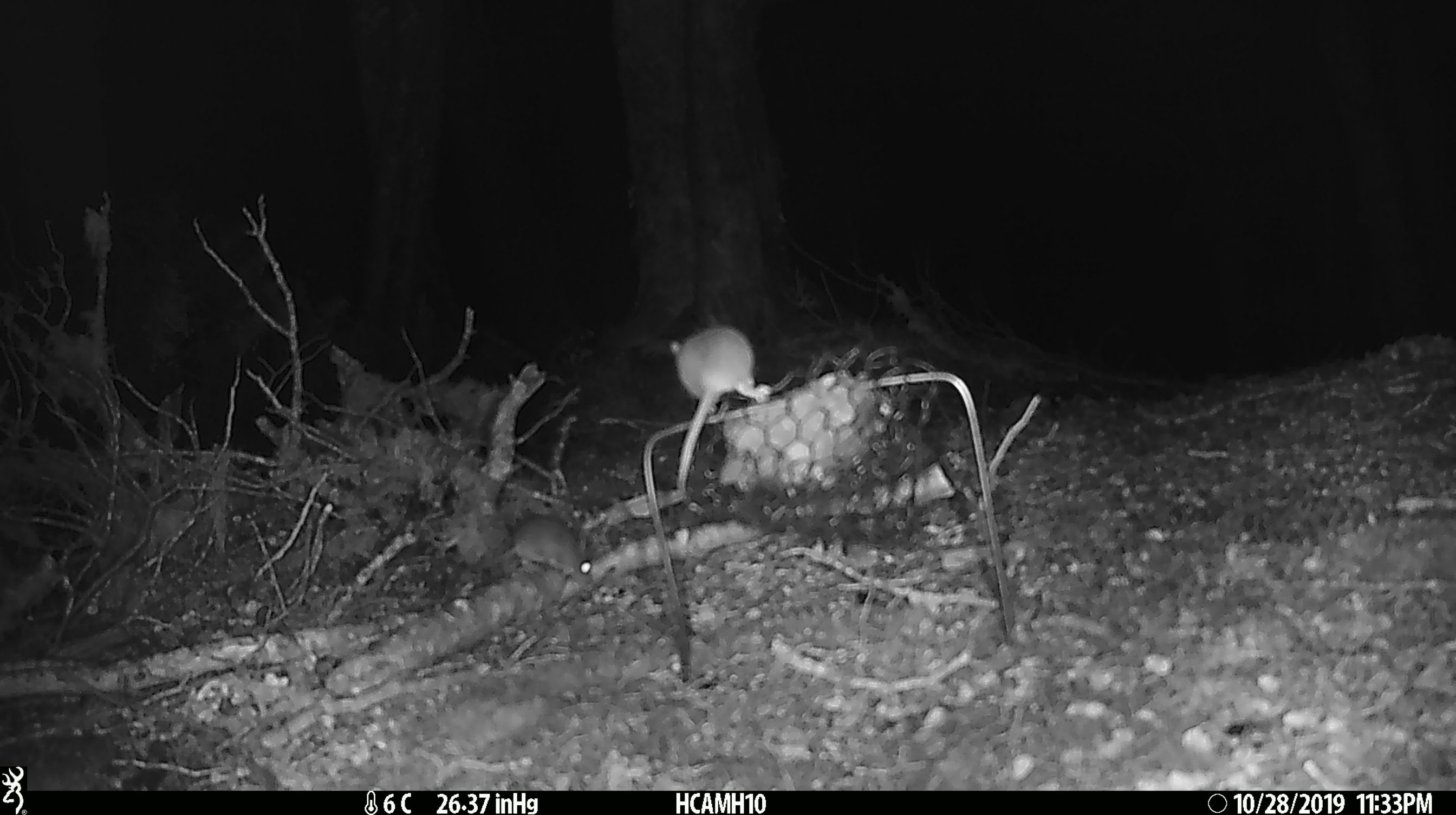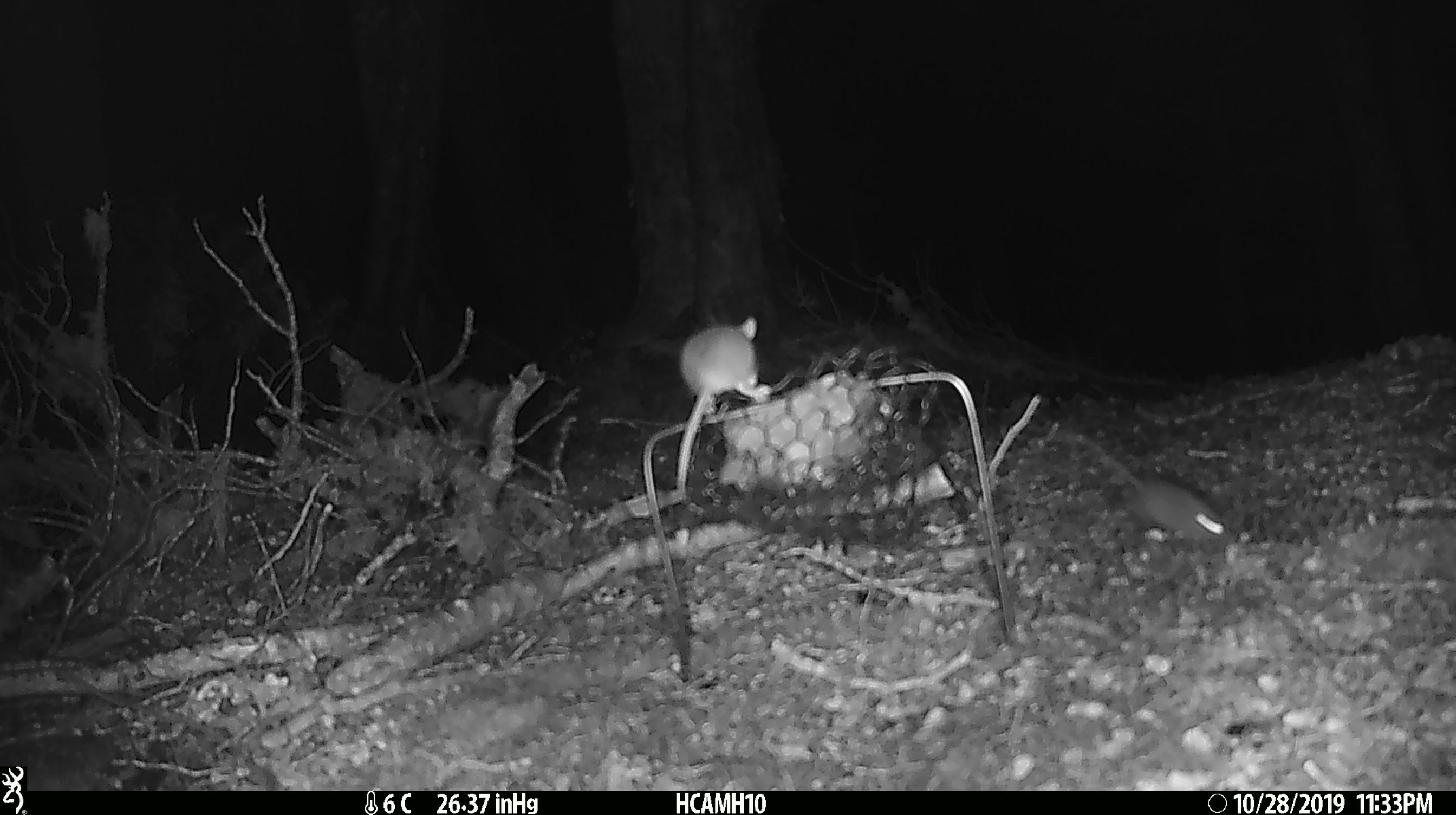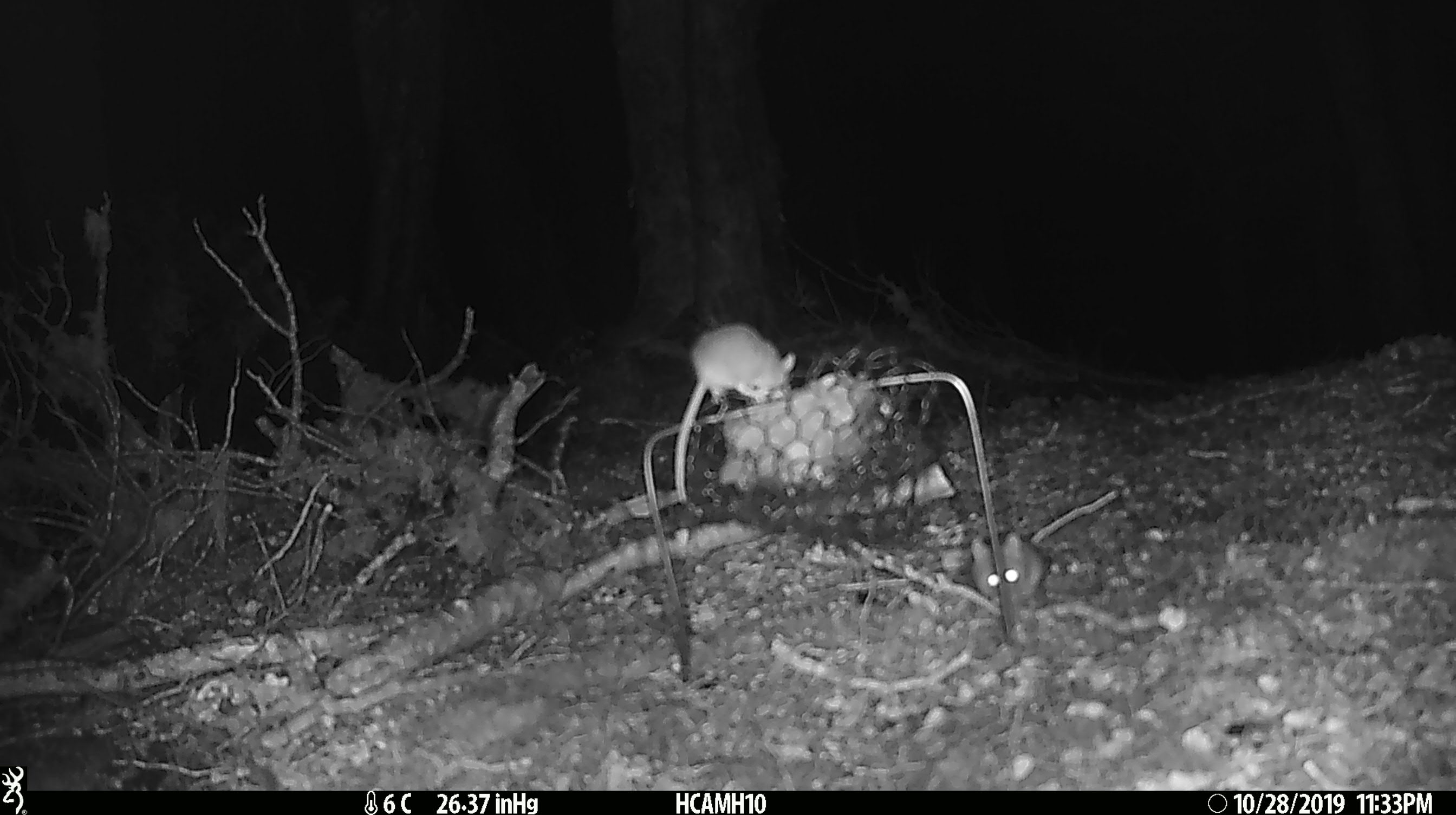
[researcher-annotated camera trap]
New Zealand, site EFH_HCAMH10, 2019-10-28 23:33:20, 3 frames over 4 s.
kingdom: Animalia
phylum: Chordata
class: Mammalia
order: Rodentia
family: Muridae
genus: Mus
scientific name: Mus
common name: mouse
Mouse (Mus).